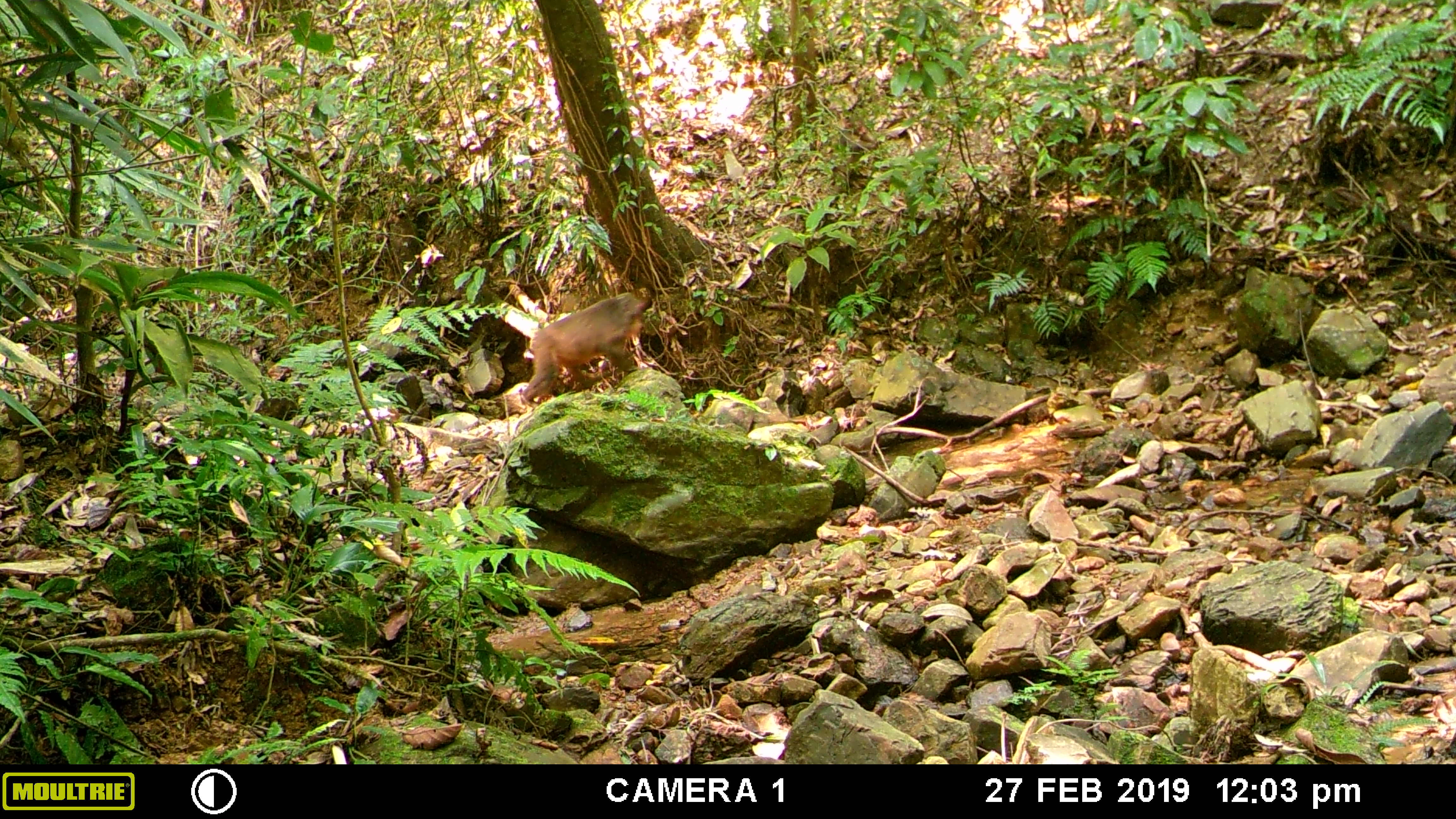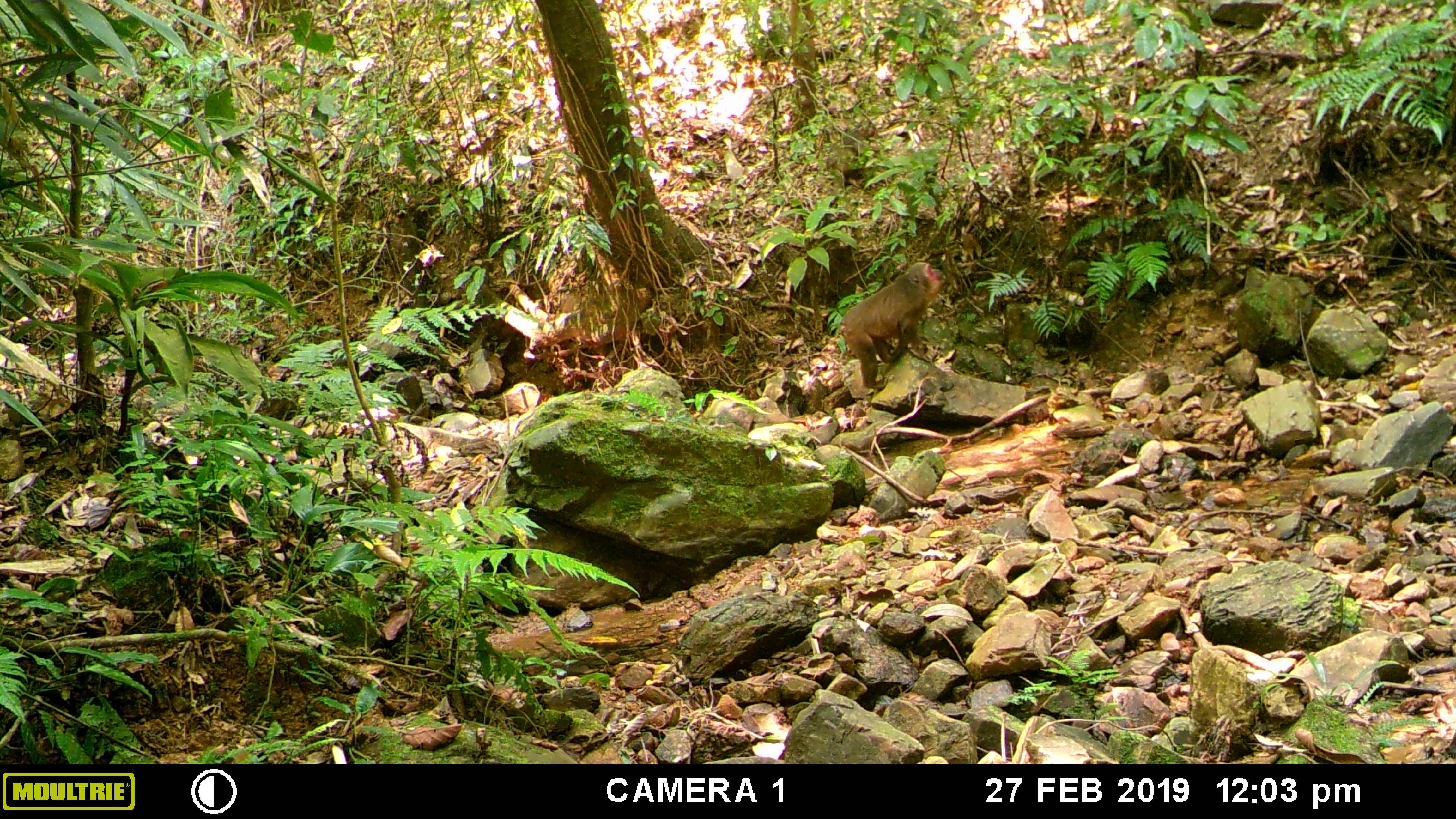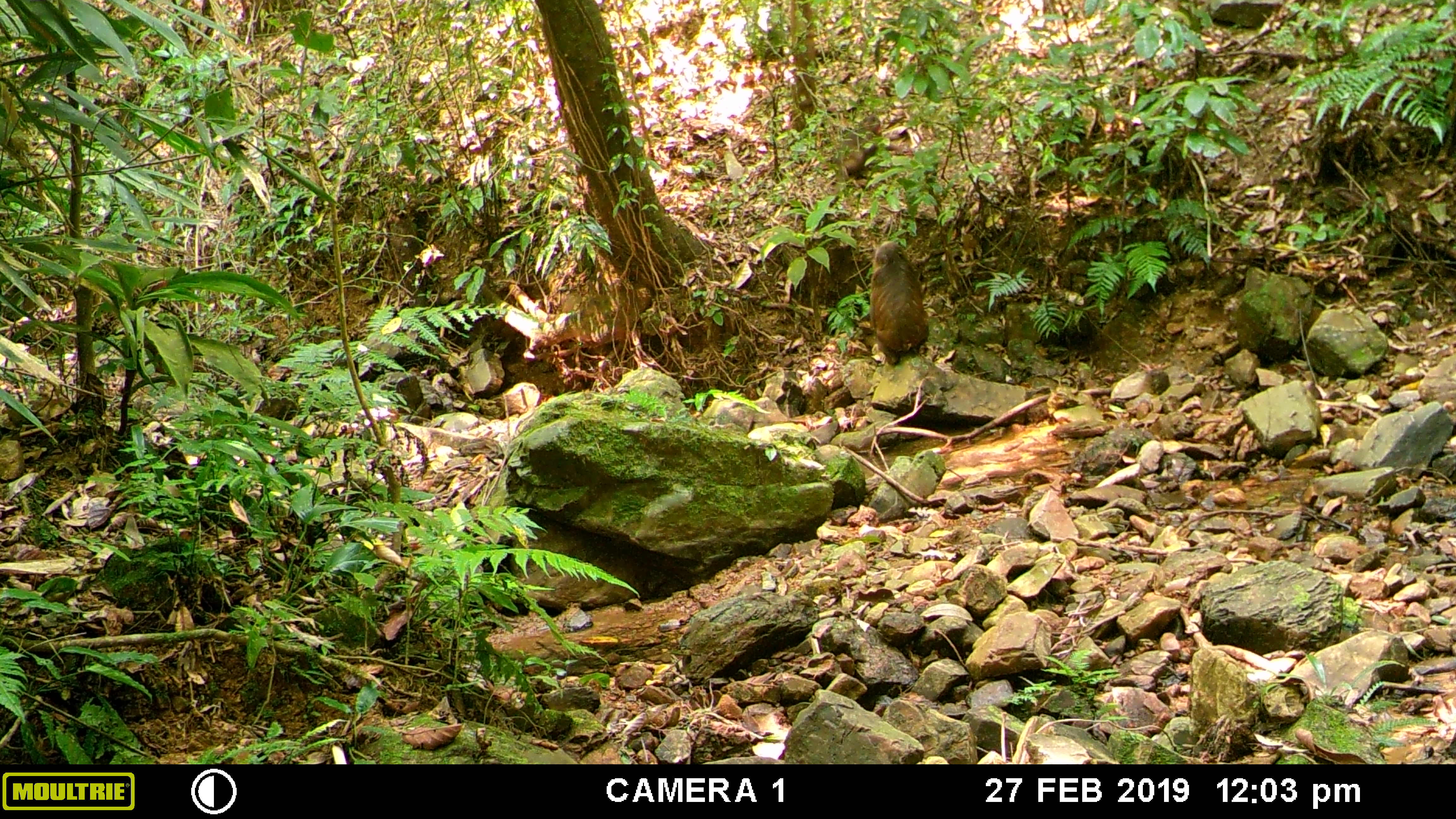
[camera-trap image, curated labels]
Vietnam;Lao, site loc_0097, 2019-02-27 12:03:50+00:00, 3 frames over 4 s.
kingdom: Animalia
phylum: Chordata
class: Mammalia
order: Primates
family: Cercopithecidae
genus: Macaca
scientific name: Macaca arctoides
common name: stump-tailed macaque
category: stump tailed macaque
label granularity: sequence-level